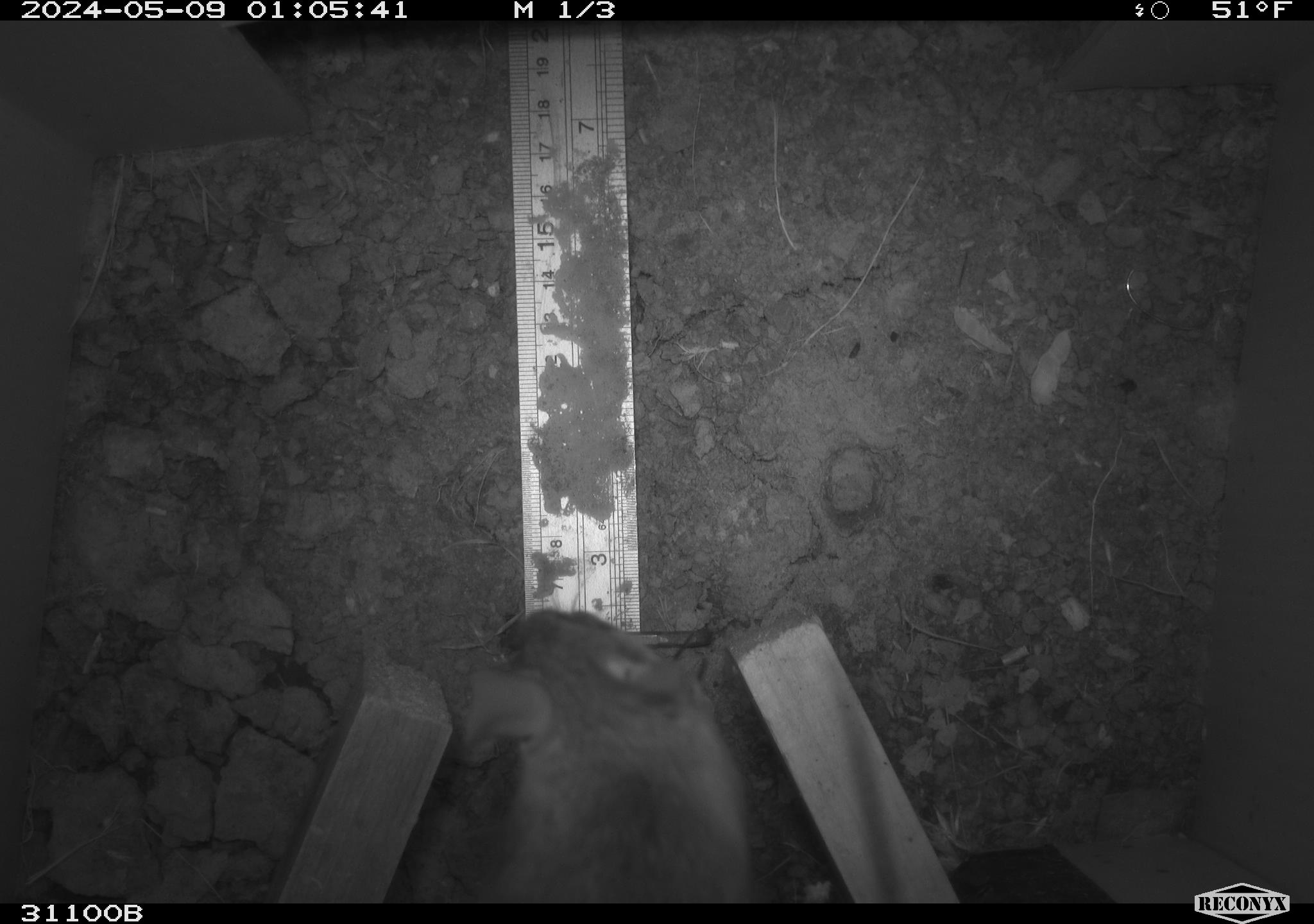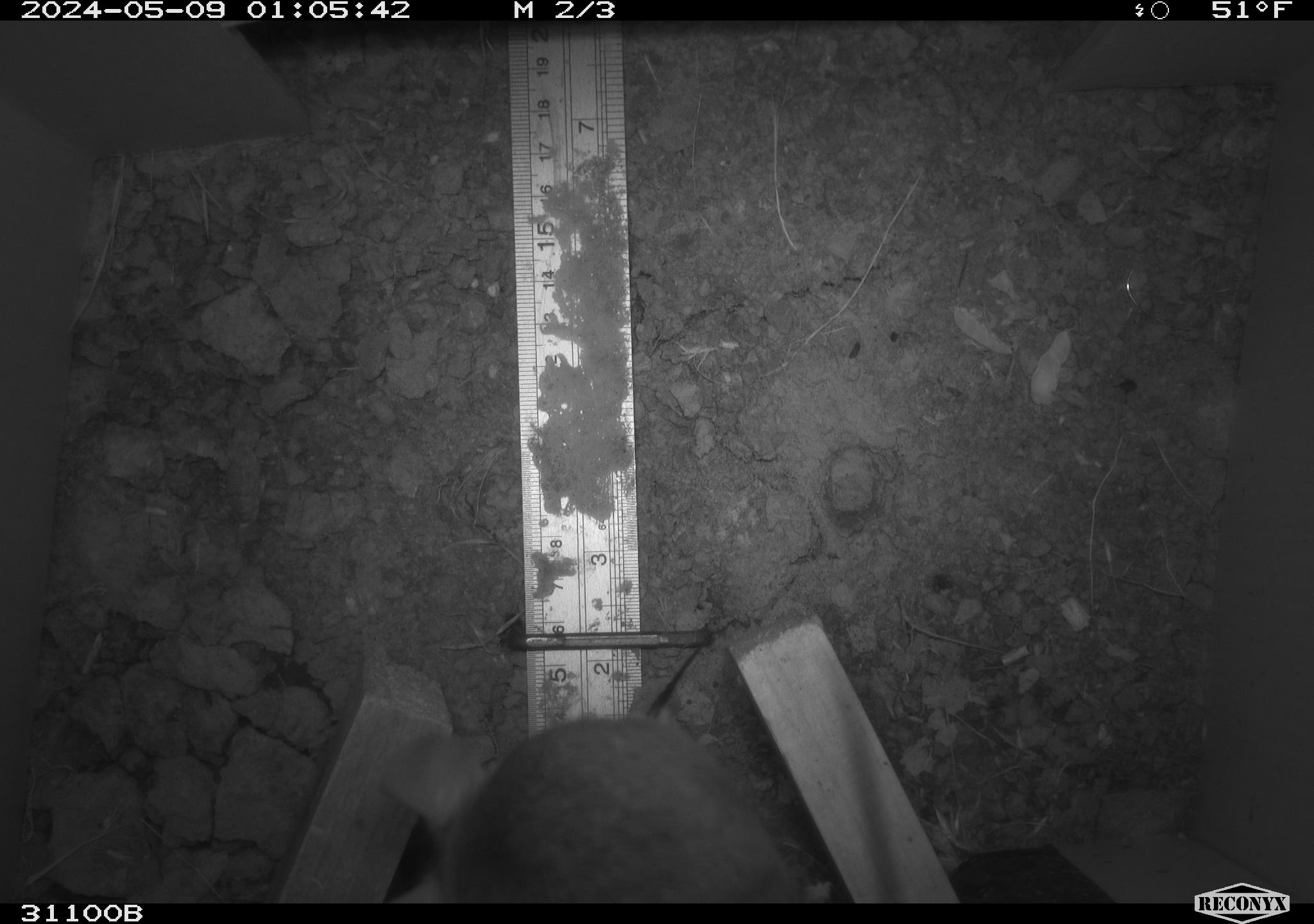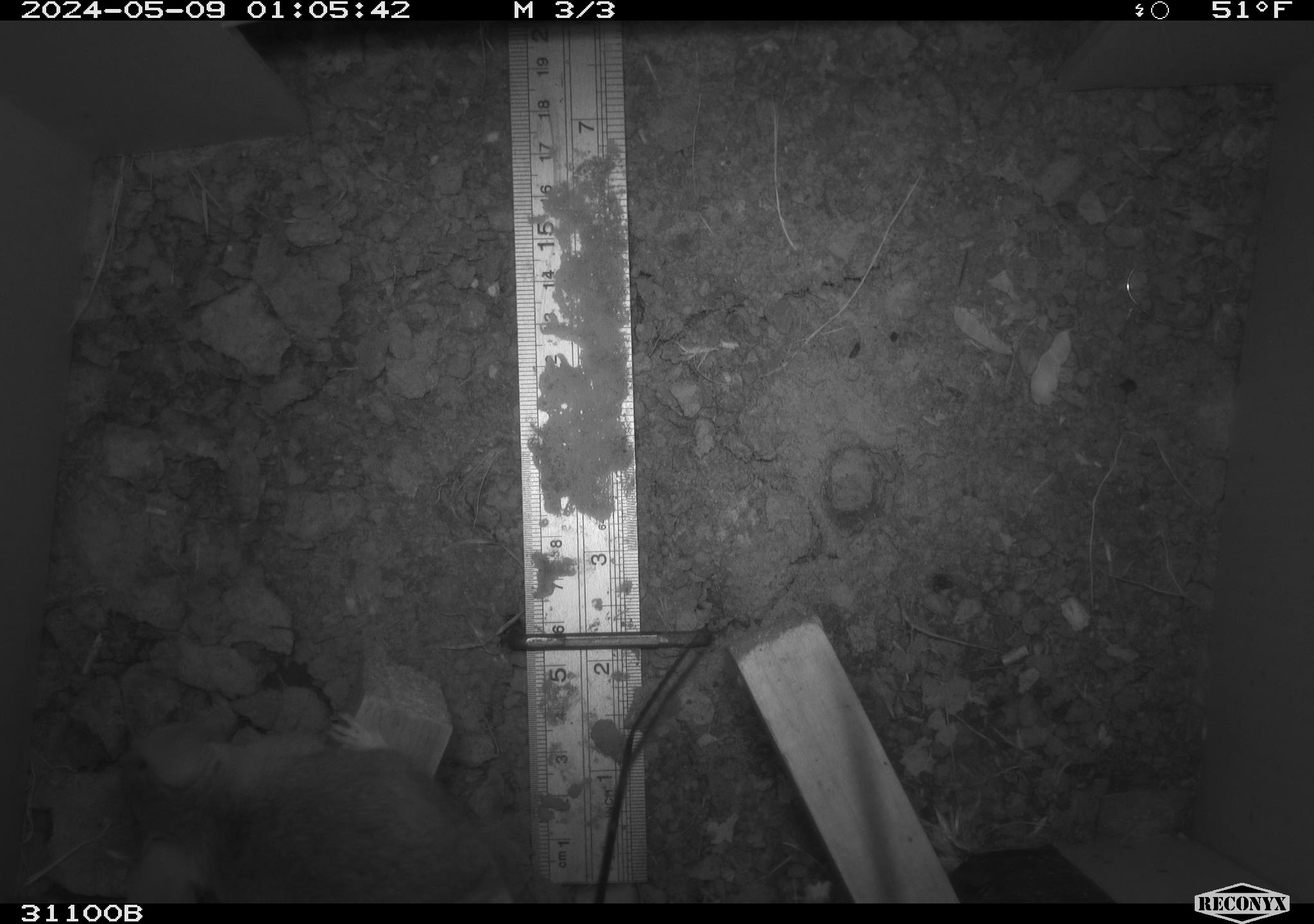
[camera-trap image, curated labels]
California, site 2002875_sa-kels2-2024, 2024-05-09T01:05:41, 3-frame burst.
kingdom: Animalia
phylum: Chordata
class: Mammalia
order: Rodentia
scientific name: Rodentia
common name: rodent